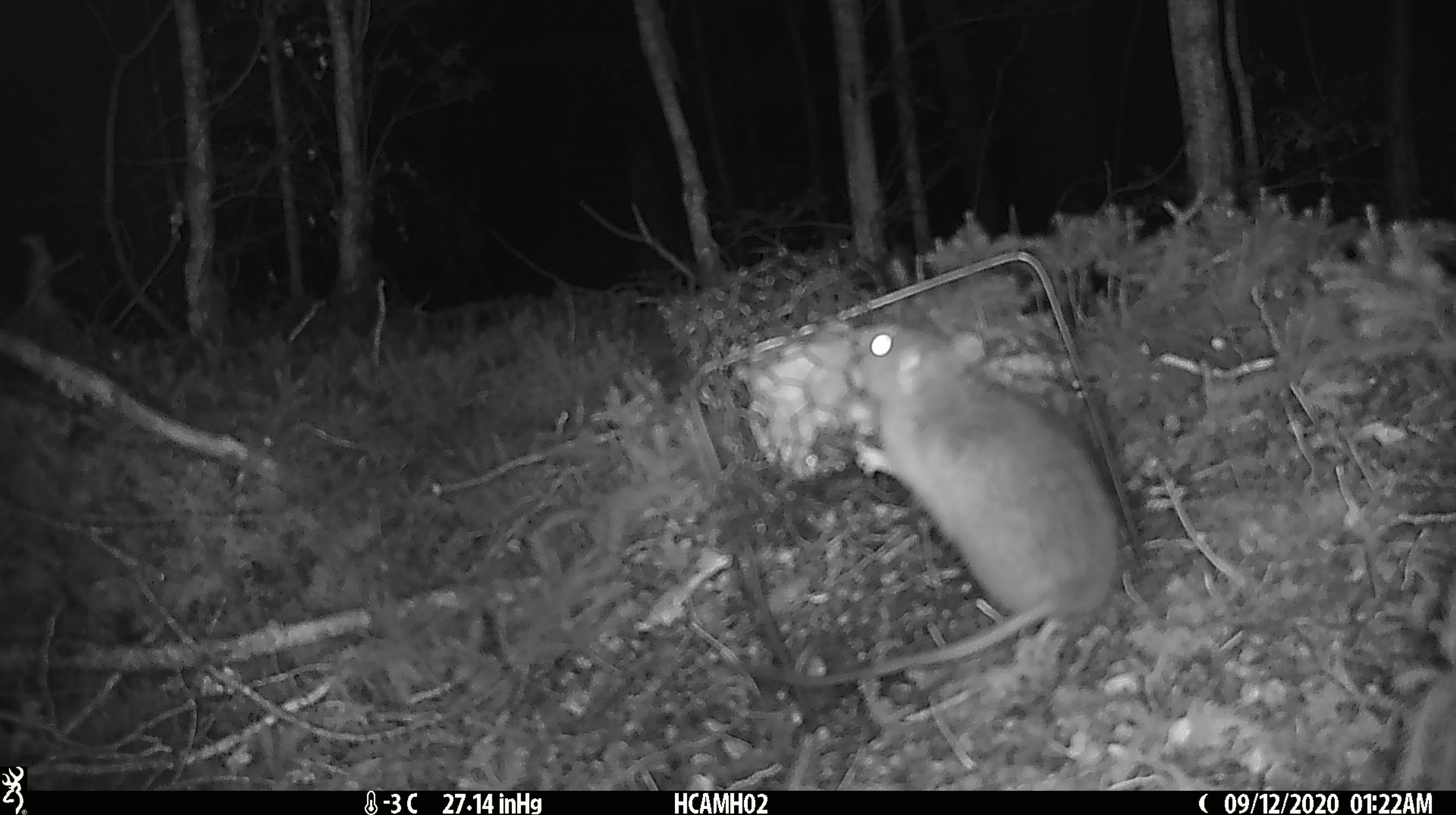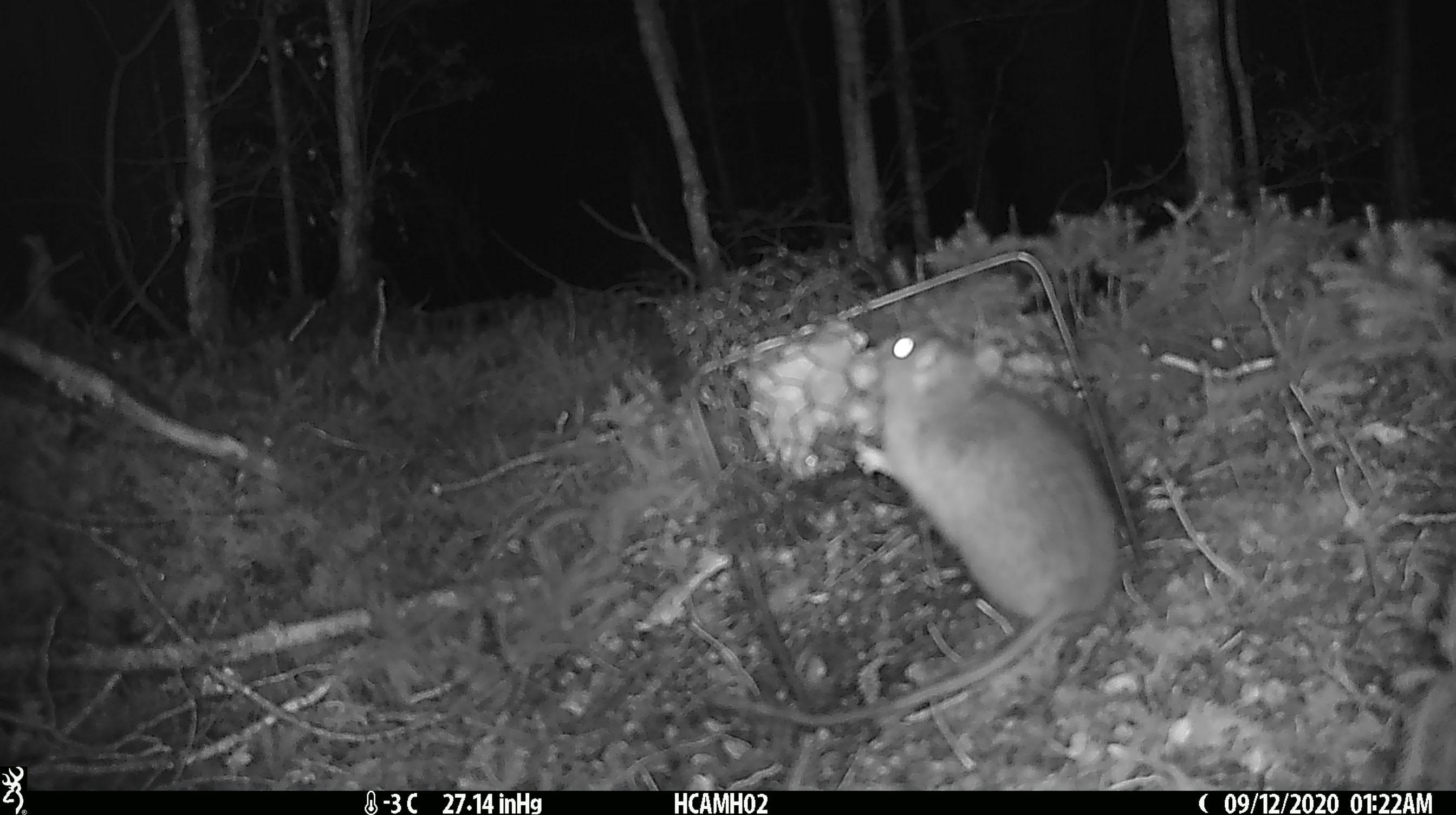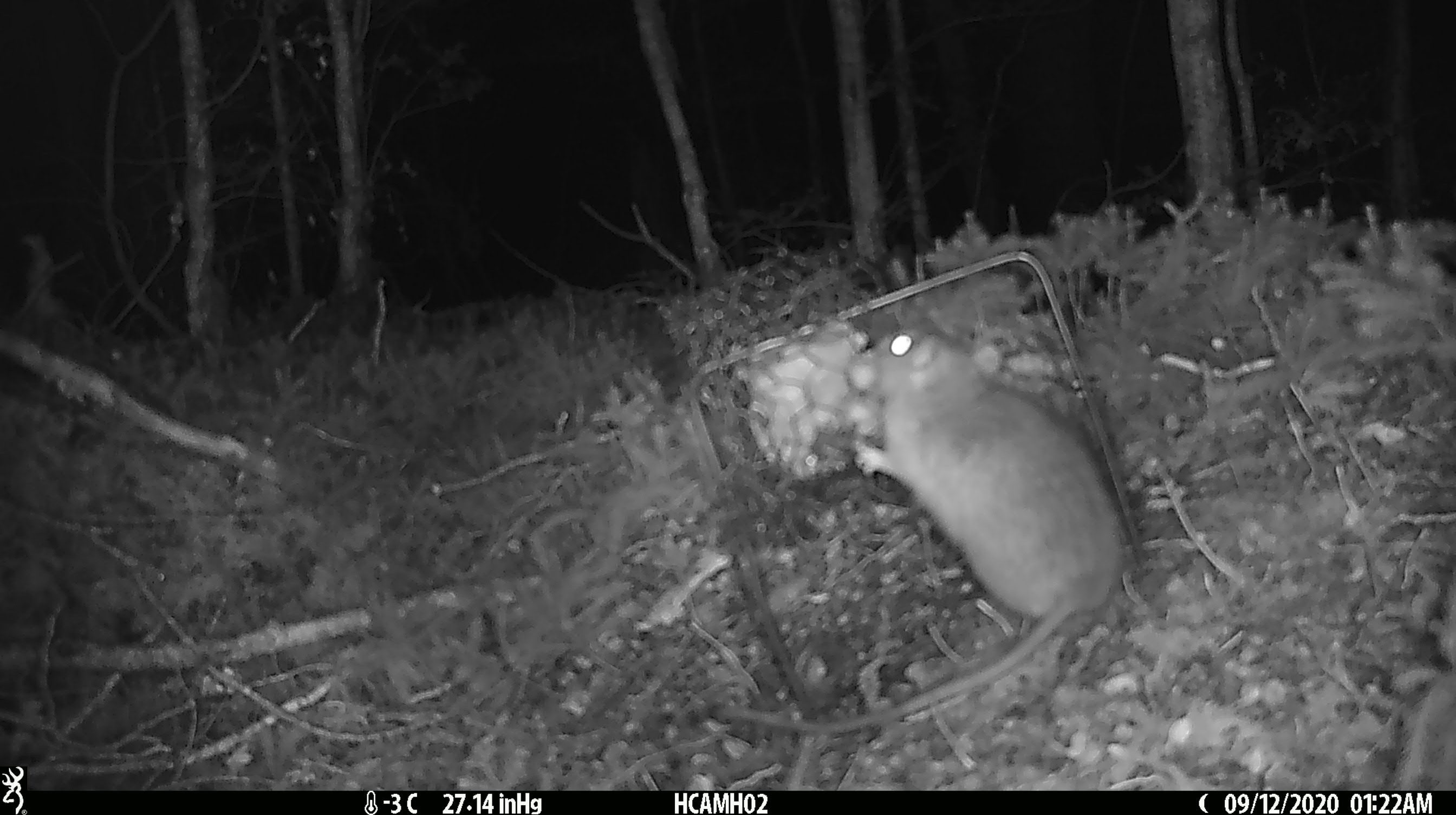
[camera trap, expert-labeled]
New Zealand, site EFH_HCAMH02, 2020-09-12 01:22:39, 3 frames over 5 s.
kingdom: Animalia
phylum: Chordata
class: Mammalia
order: Rodentia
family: Muridae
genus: Rattus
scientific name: Rattus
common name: rat